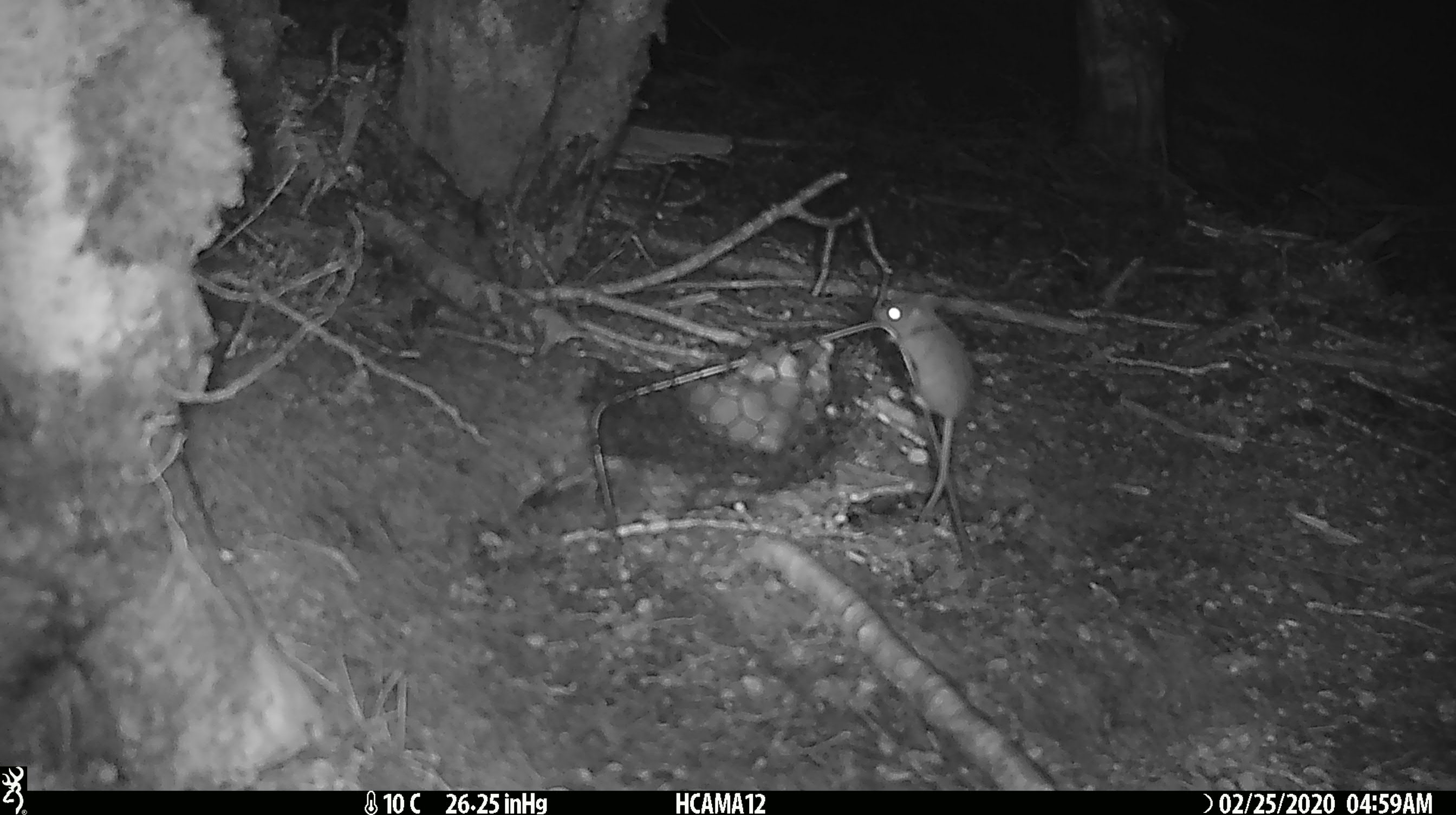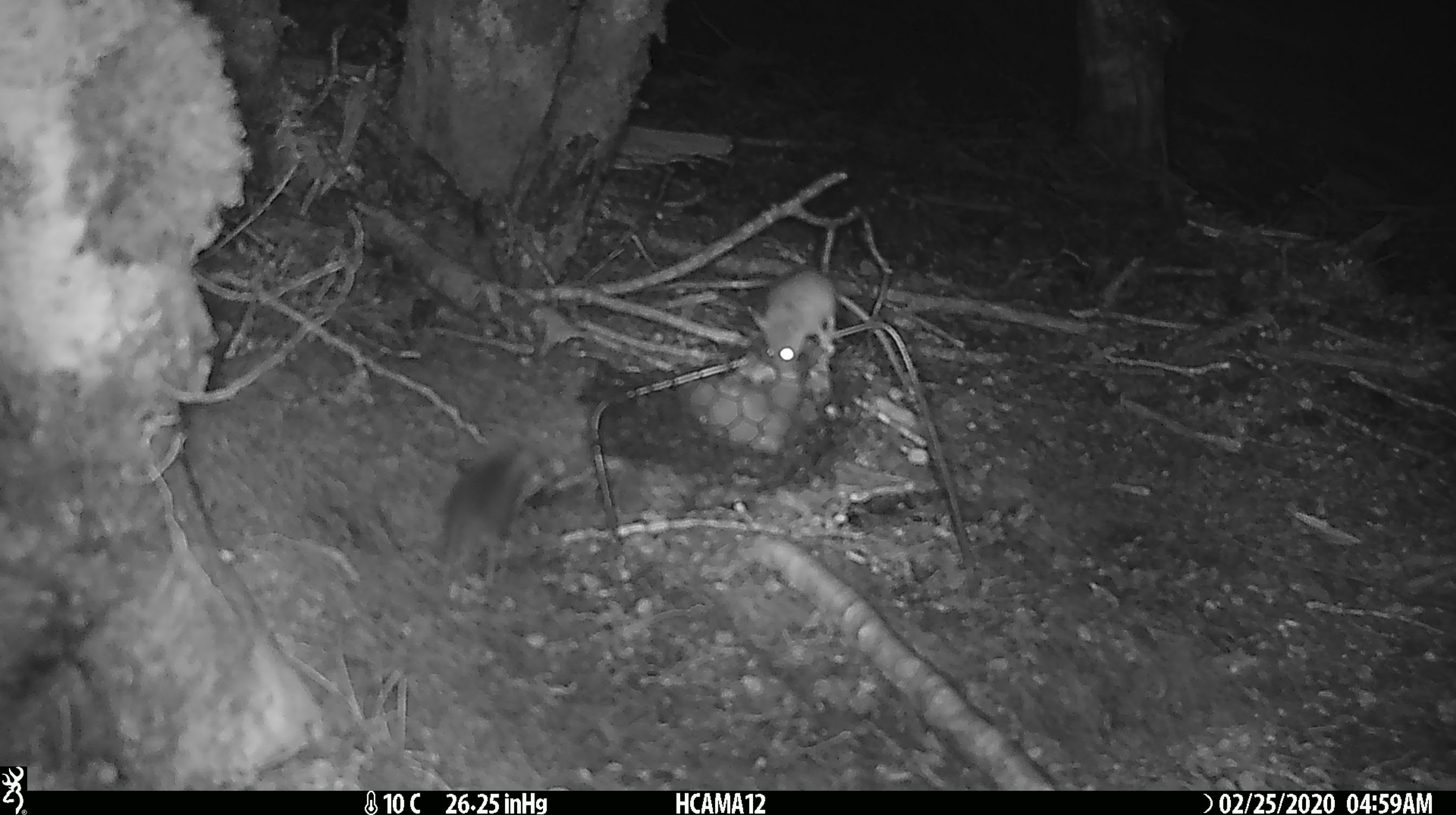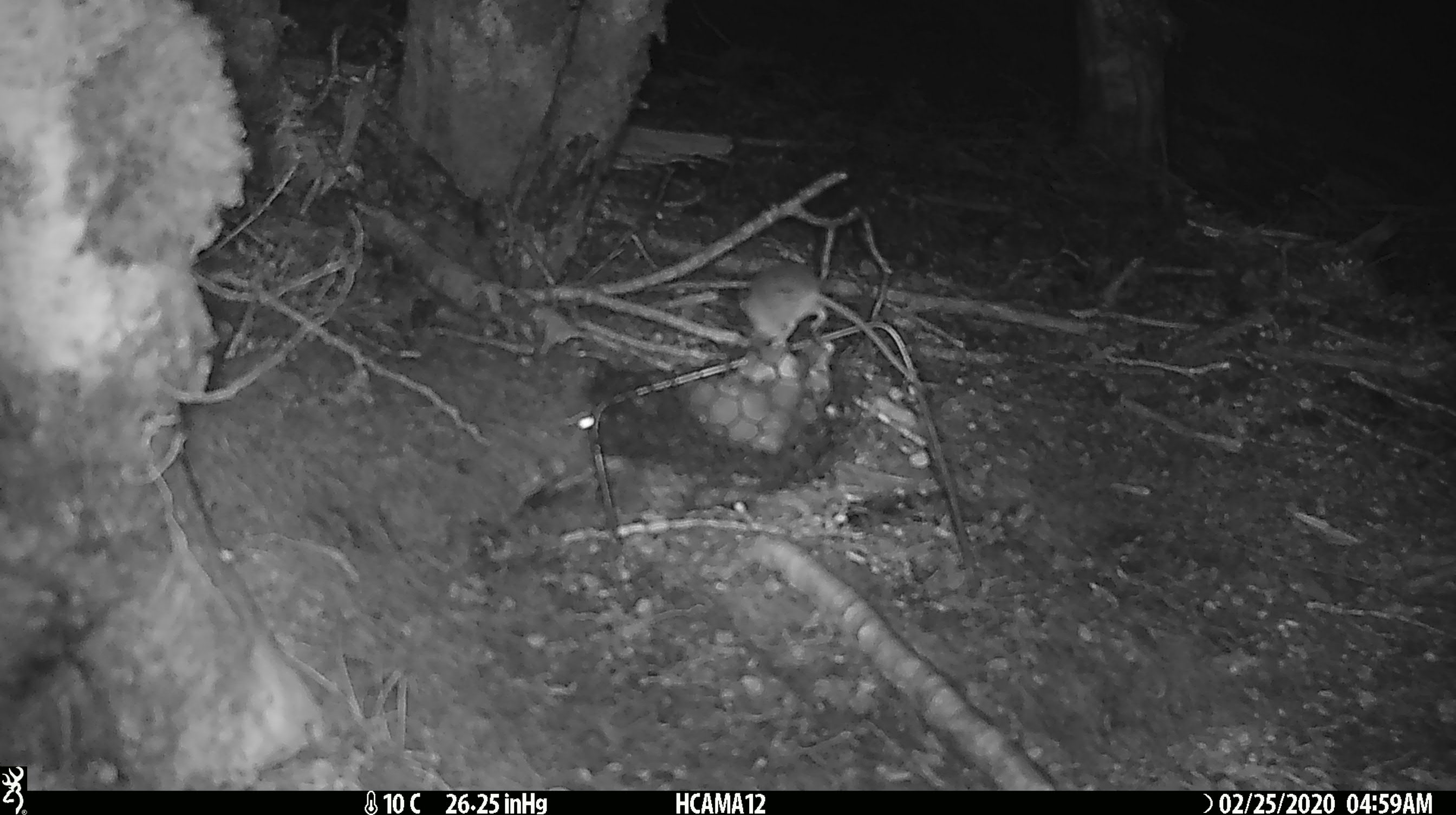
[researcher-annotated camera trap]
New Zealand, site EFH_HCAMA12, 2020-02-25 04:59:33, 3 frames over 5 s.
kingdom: Animalia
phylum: Chordata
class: Mammalia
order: Rodentia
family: Muridae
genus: Mus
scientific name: Mus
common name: mouse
Mouse (Mus).